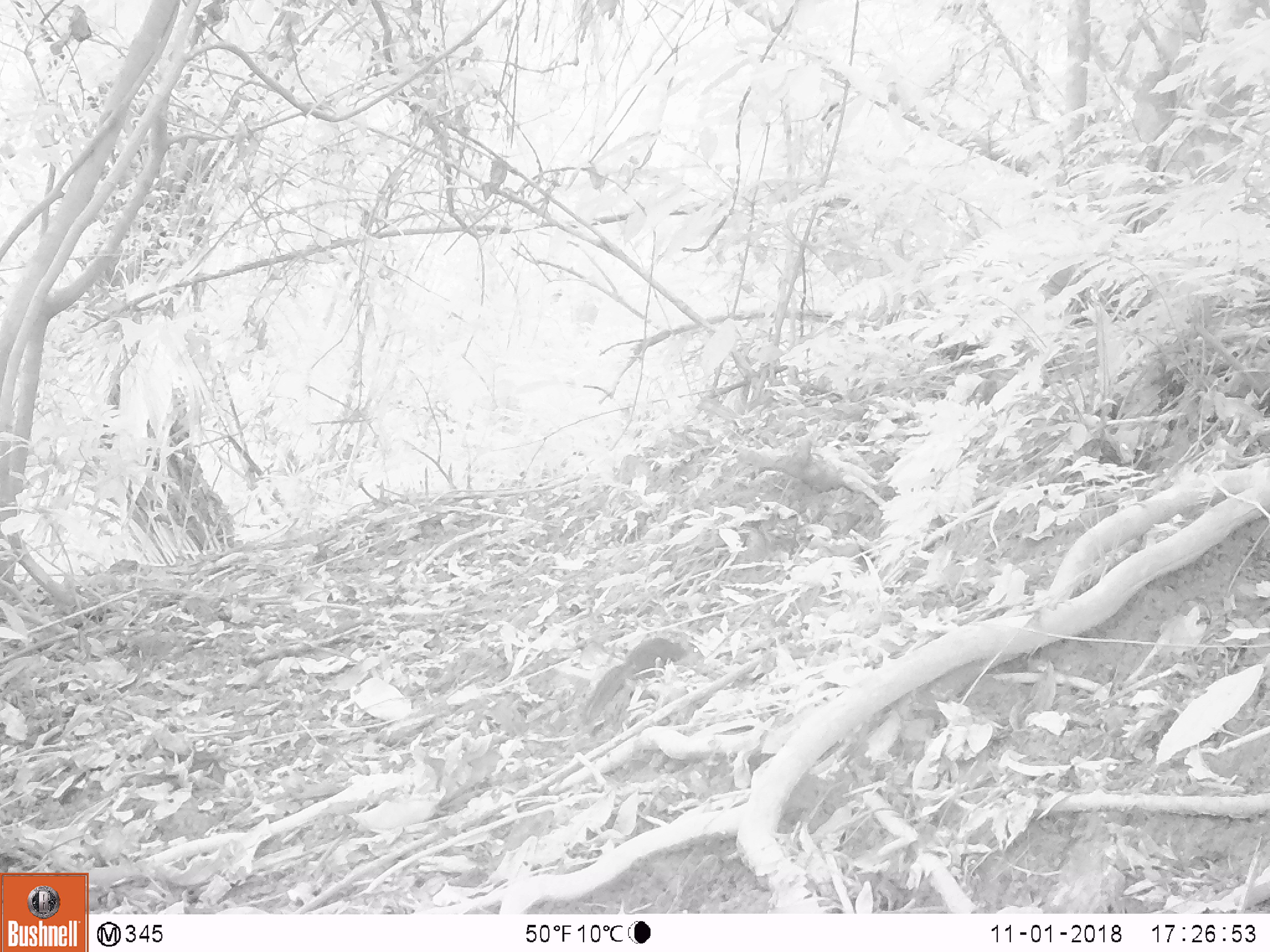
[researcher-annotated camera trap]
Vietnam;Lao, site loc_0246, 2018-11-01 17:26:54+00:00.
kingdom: Animalia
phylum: Chordata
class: Mammalia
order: Rodentia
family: Sciuridae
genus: Dremomys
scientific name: Dremomys rufigenis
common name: red-cheeked squirrel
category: red cheeked squirrel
Red cheeked squirrel (red-cheeked squirrel) (Dremomys rufigenis). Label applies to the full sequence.